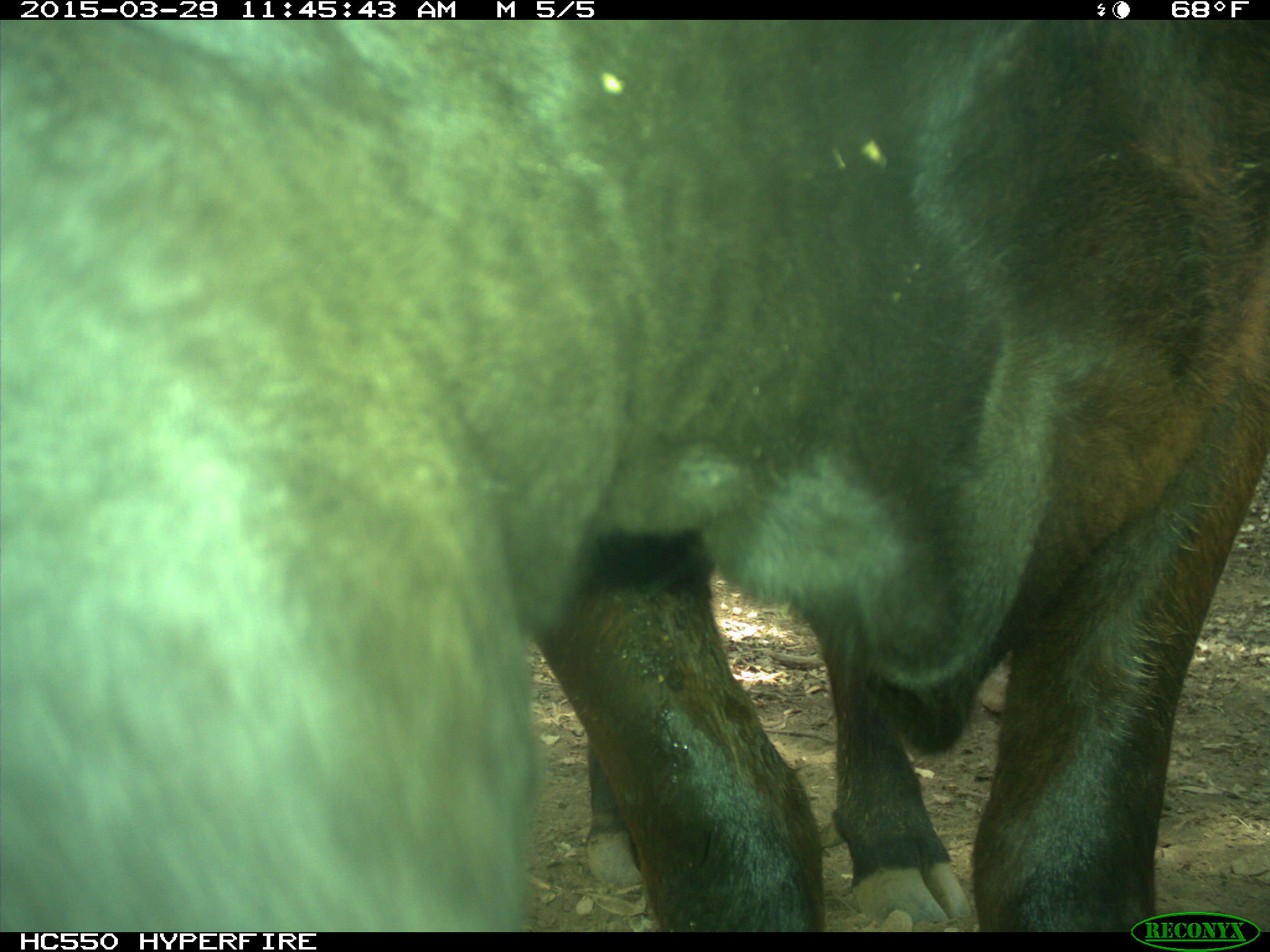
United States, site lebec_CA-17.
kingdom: Animalia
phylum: Chordata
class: Mammalia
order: Artiodactyla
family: Bovidae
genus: Bos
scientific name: Bos taurus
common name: domestic cow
Bos taurus (domestic cow).